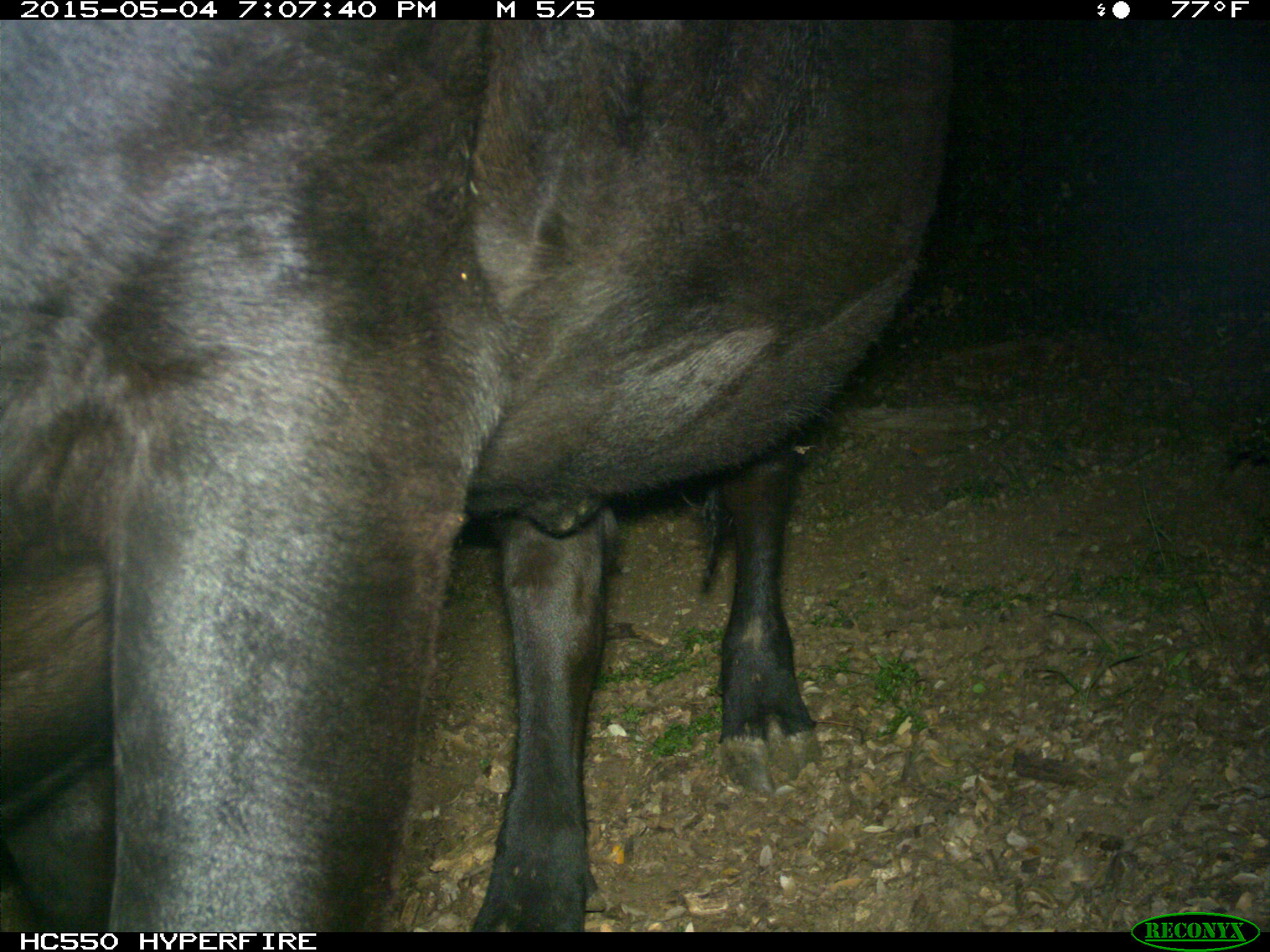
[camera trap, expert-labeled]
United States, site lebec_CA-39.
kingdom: Animalia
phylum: Chordata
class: Mammalia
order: Artiodactyla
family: Bovidae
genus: Bos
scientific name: Bos taurus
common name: domestic cow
Bos taurus (domestic cow).